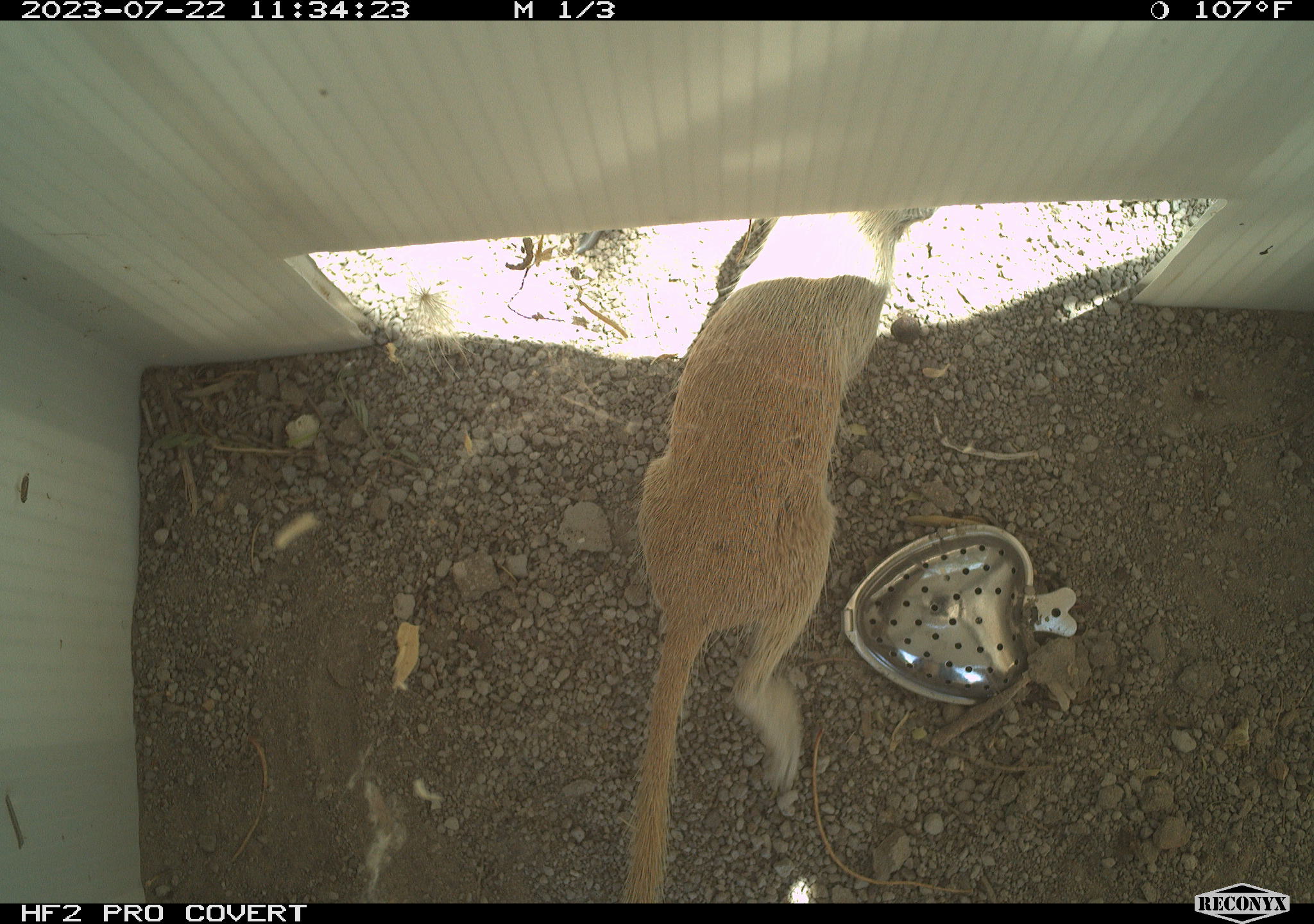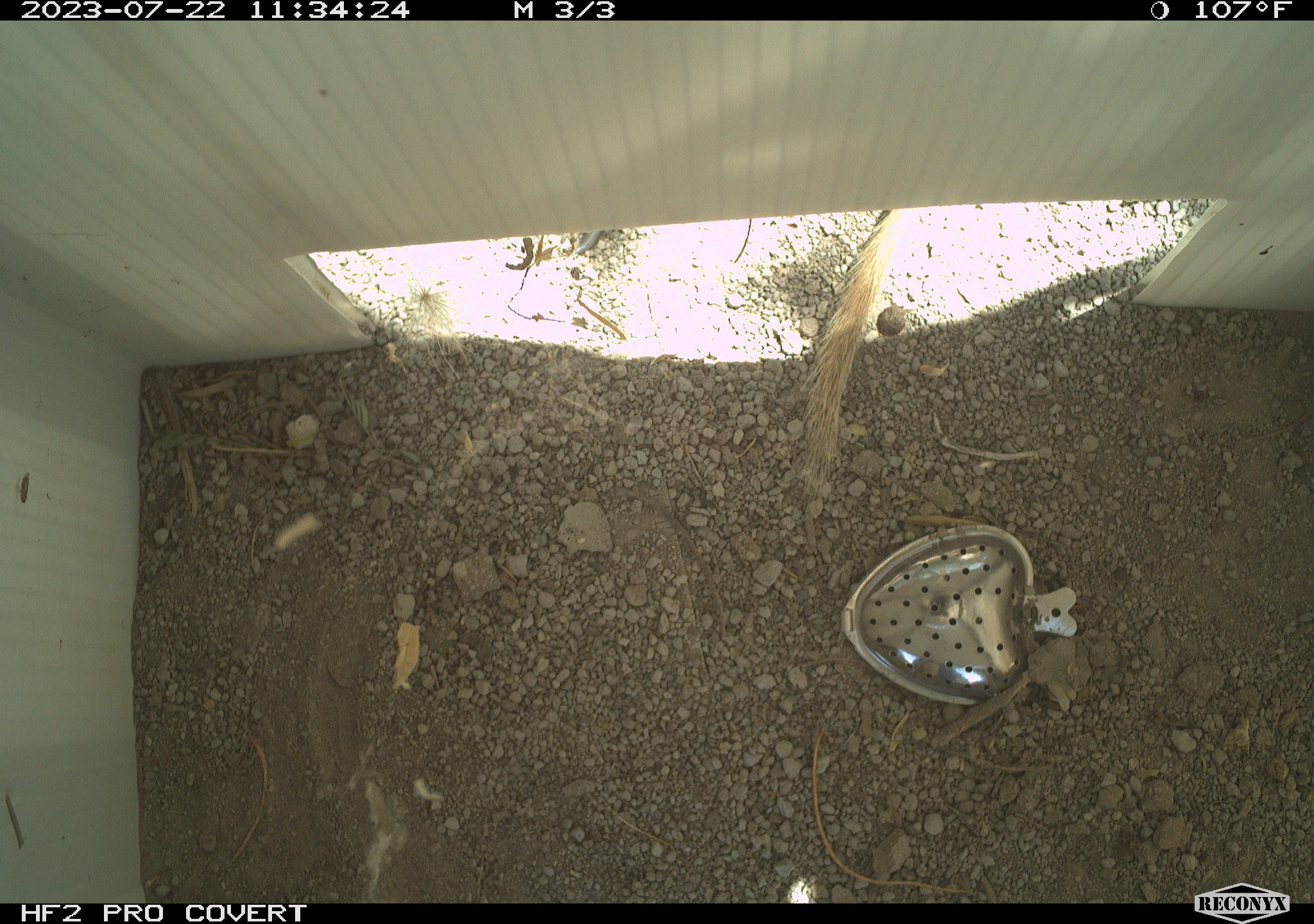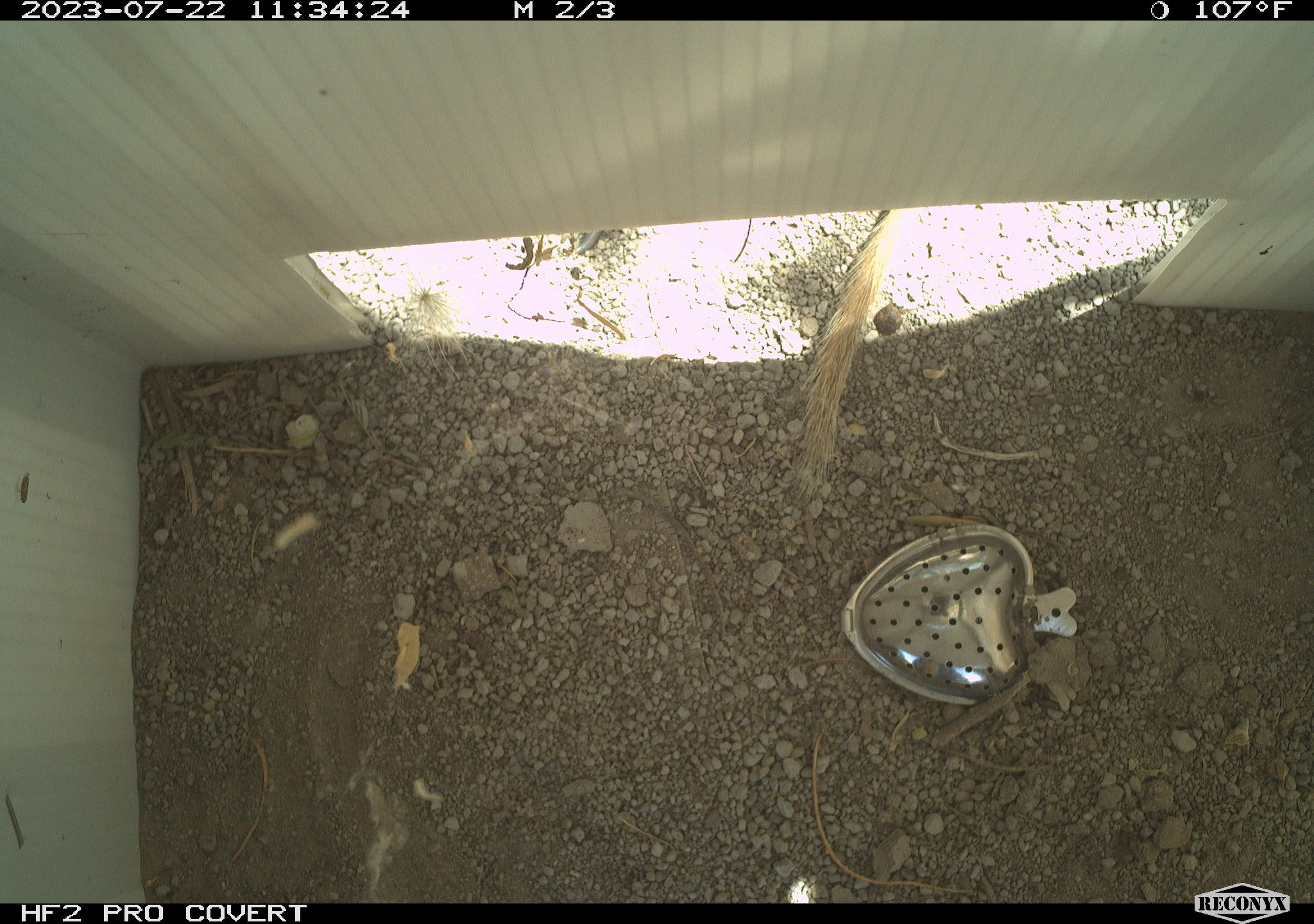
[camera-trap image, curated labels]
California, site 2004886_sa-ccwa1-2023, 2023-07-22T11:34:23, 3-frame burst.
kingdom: Animalia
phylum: Chordata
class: Mammalia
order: Rodentia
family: Sciuridae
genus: Xerospermophilus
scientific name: Xerospermophilus tereticaudus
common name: round-tailed ground squirrel